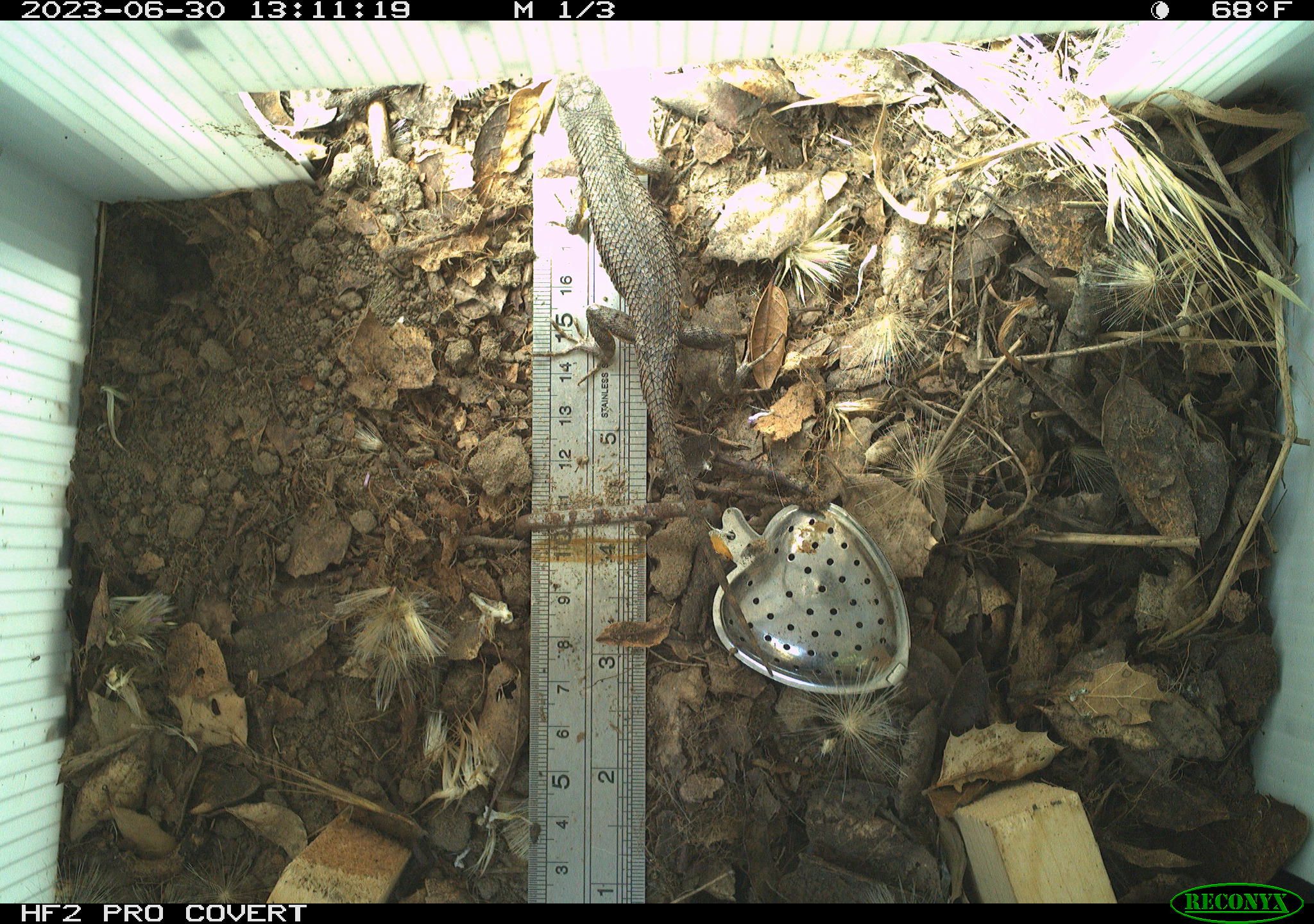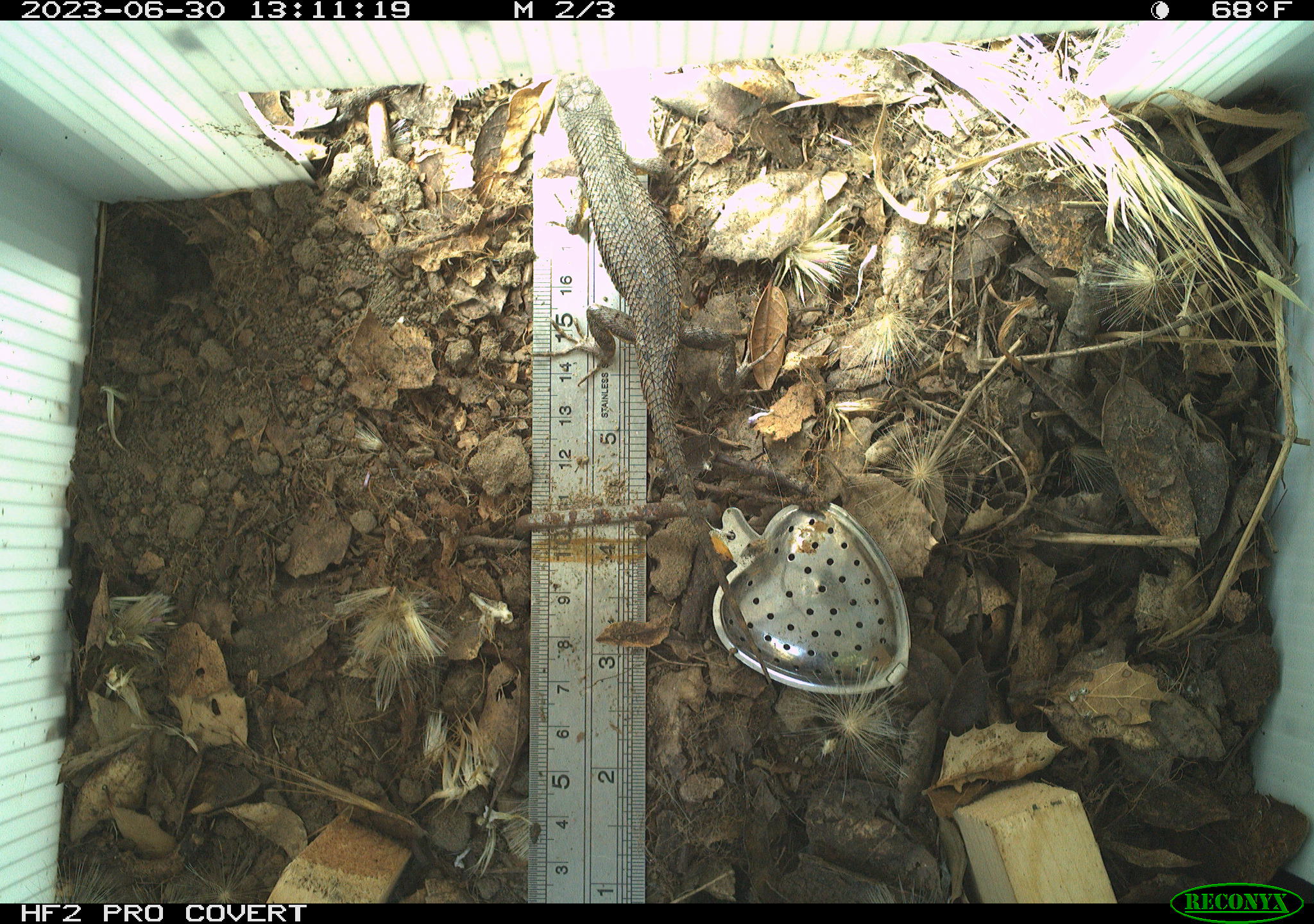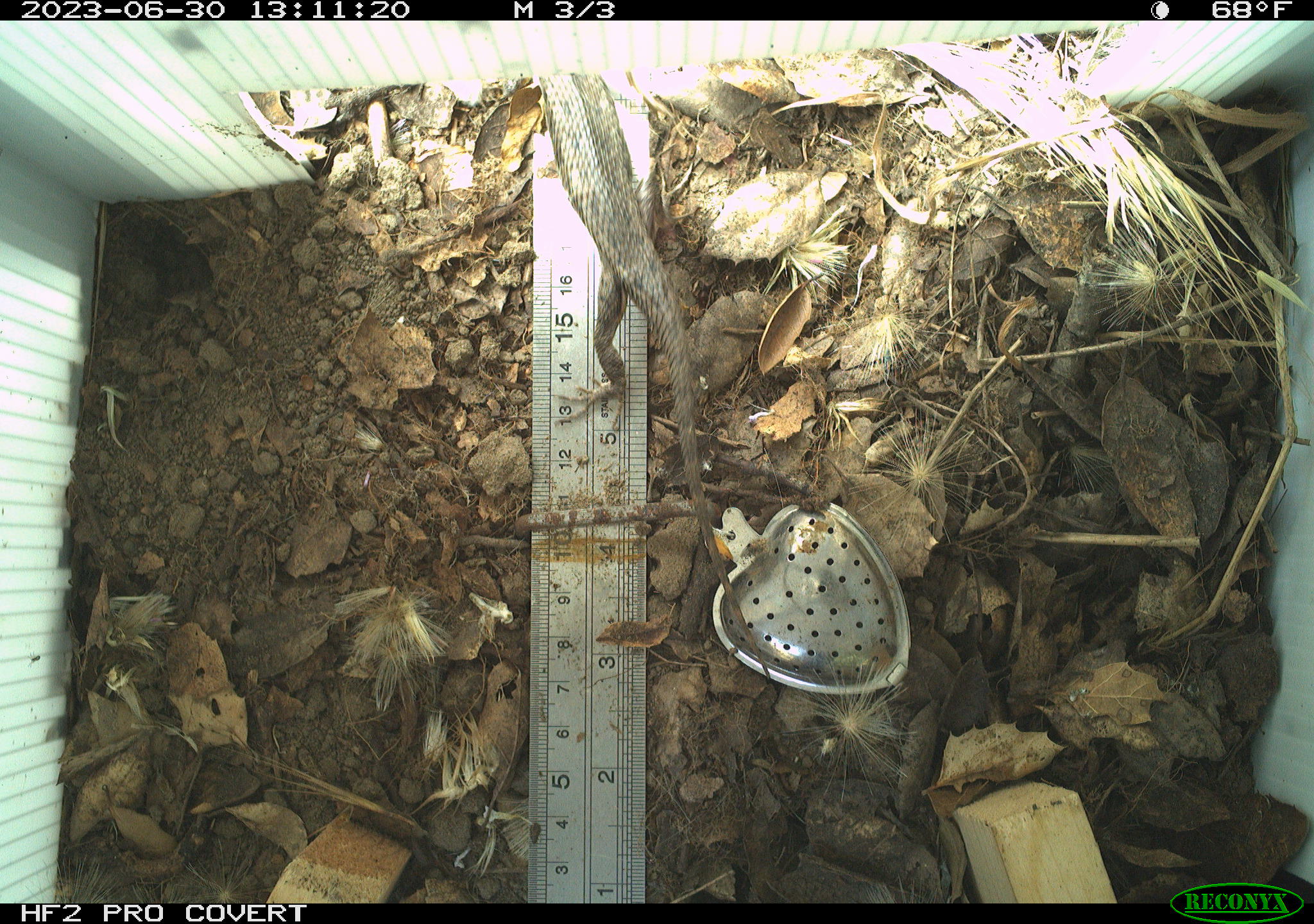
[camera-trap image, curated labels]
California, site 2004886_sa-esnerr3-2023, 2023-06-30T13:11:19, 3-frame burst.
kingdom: Animalia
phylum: Chordata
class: Reptilia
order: Squamata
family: Phrynosomatidae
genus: Sceloporus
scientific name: Sceloporus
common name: spiny lizards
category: sceloporus species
Sceloporus species (spiny lizards) (Sceloporus).